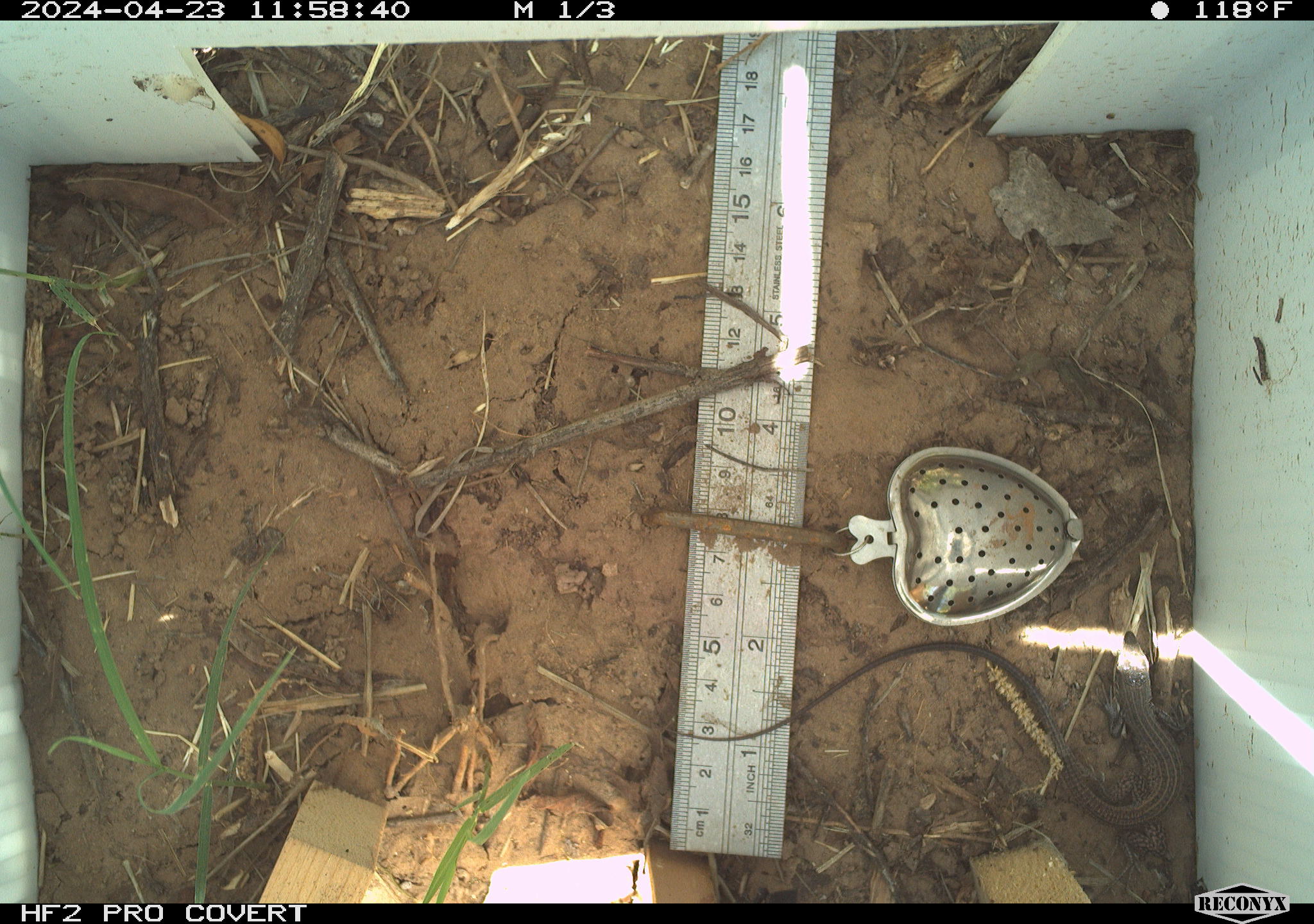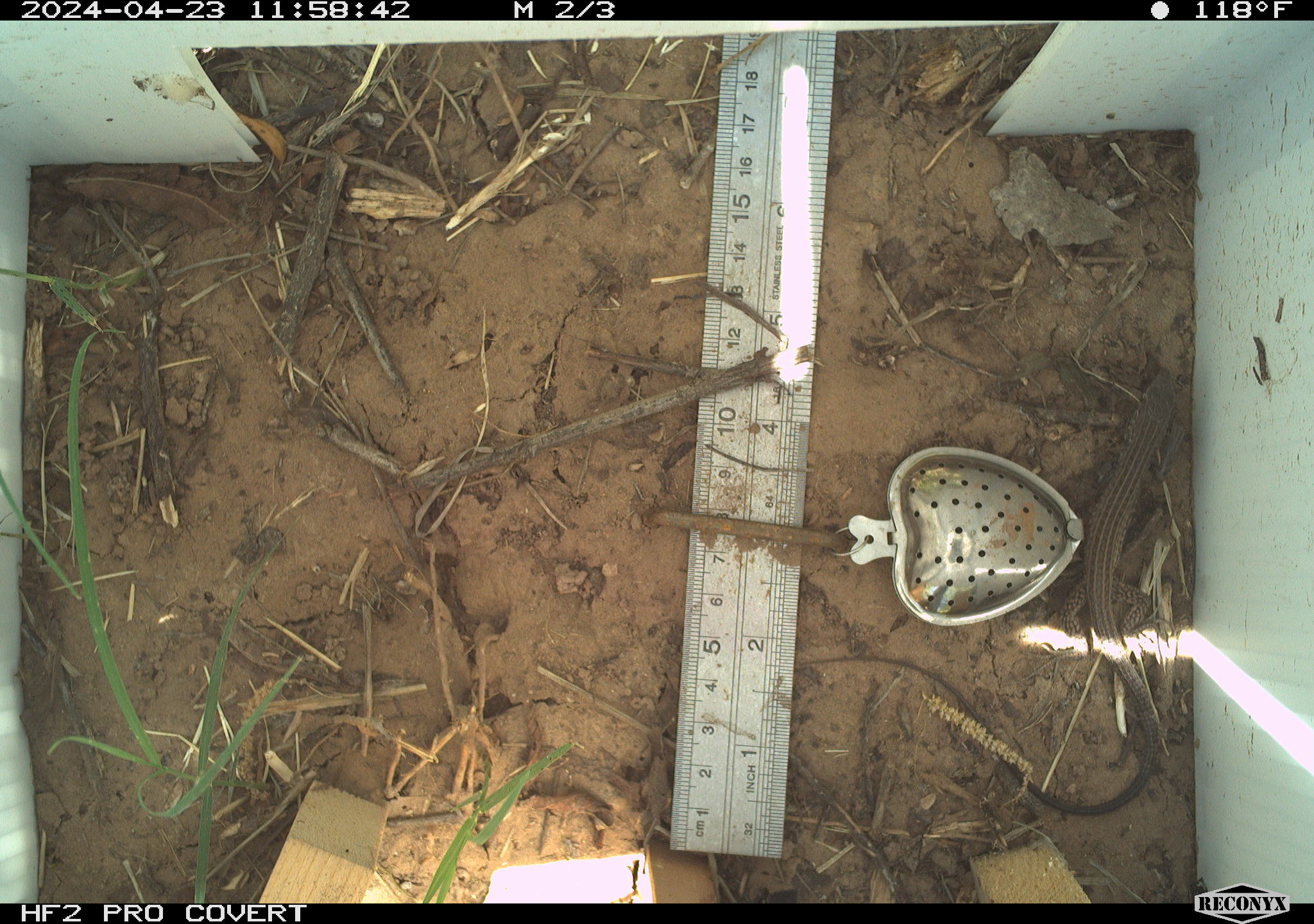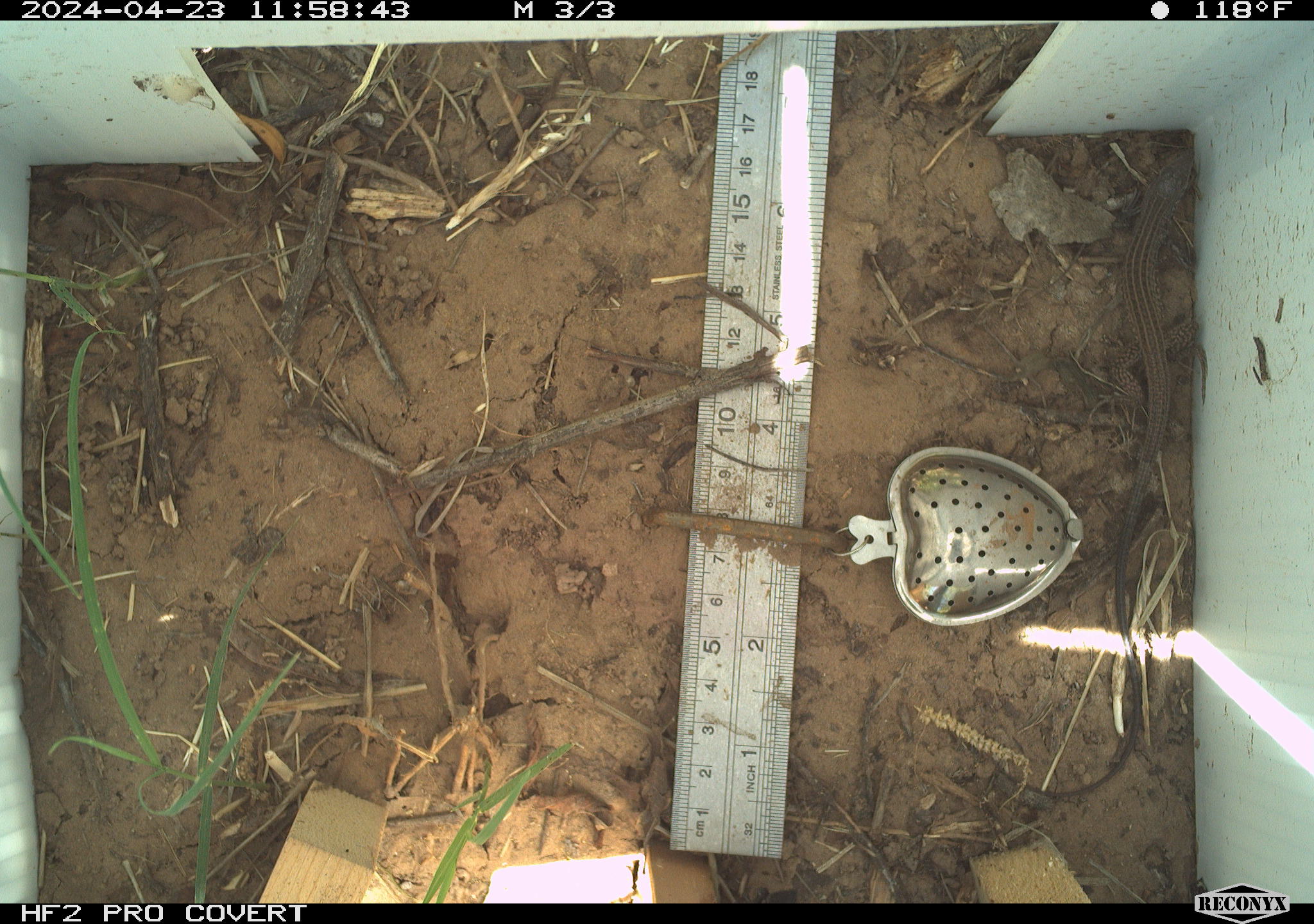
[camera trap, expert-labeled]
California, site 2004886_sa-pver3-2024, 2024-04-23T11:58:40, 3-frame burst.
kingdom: Animalia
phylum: Chordata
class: Reptilia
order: Squamata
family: Teiidae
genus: Aspidoscelis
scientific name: Aspidoscelis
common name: whiptail lizards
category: aspidoscelis species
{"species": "aspidoscelis species (whiptail lizards) (Aspidoscelis)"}